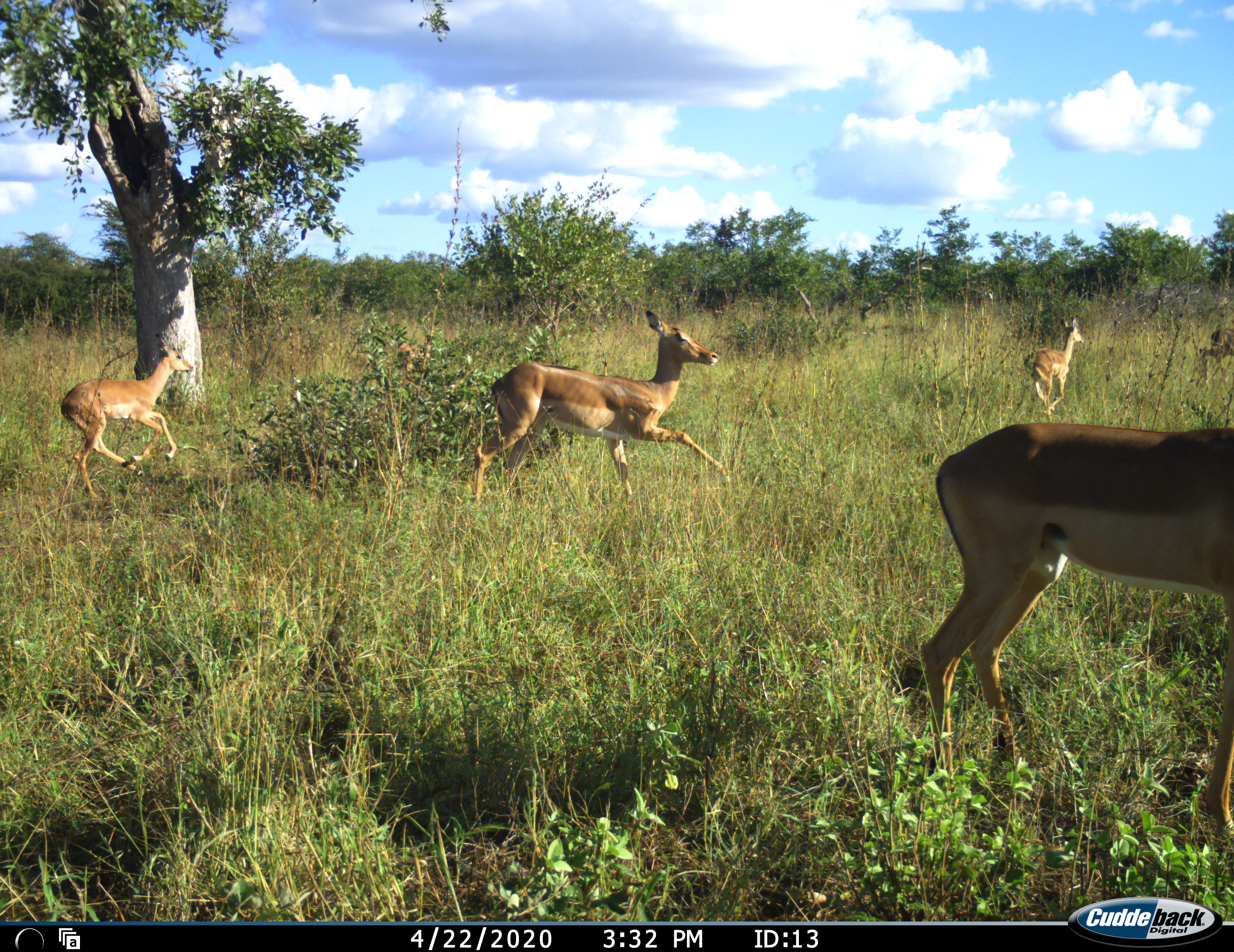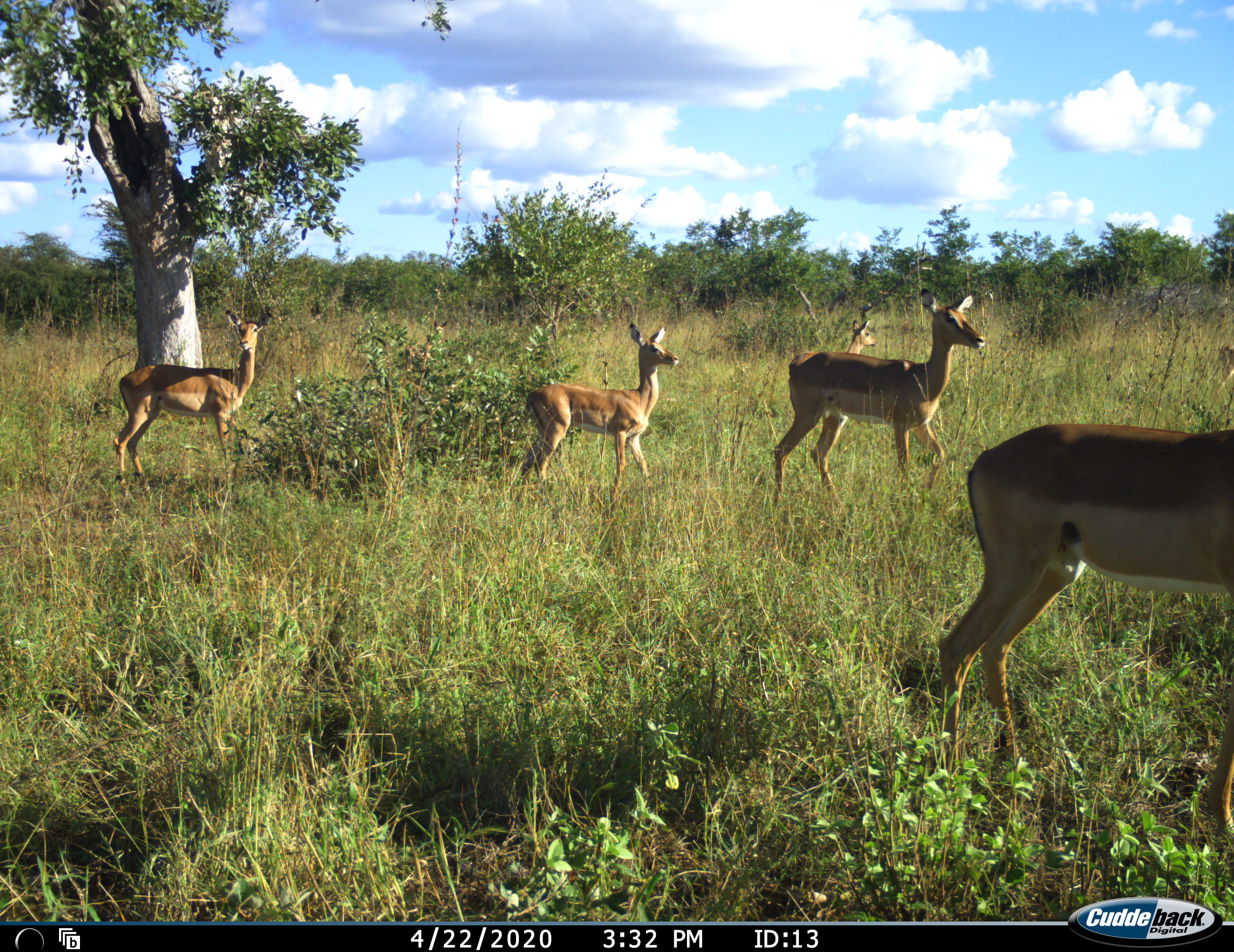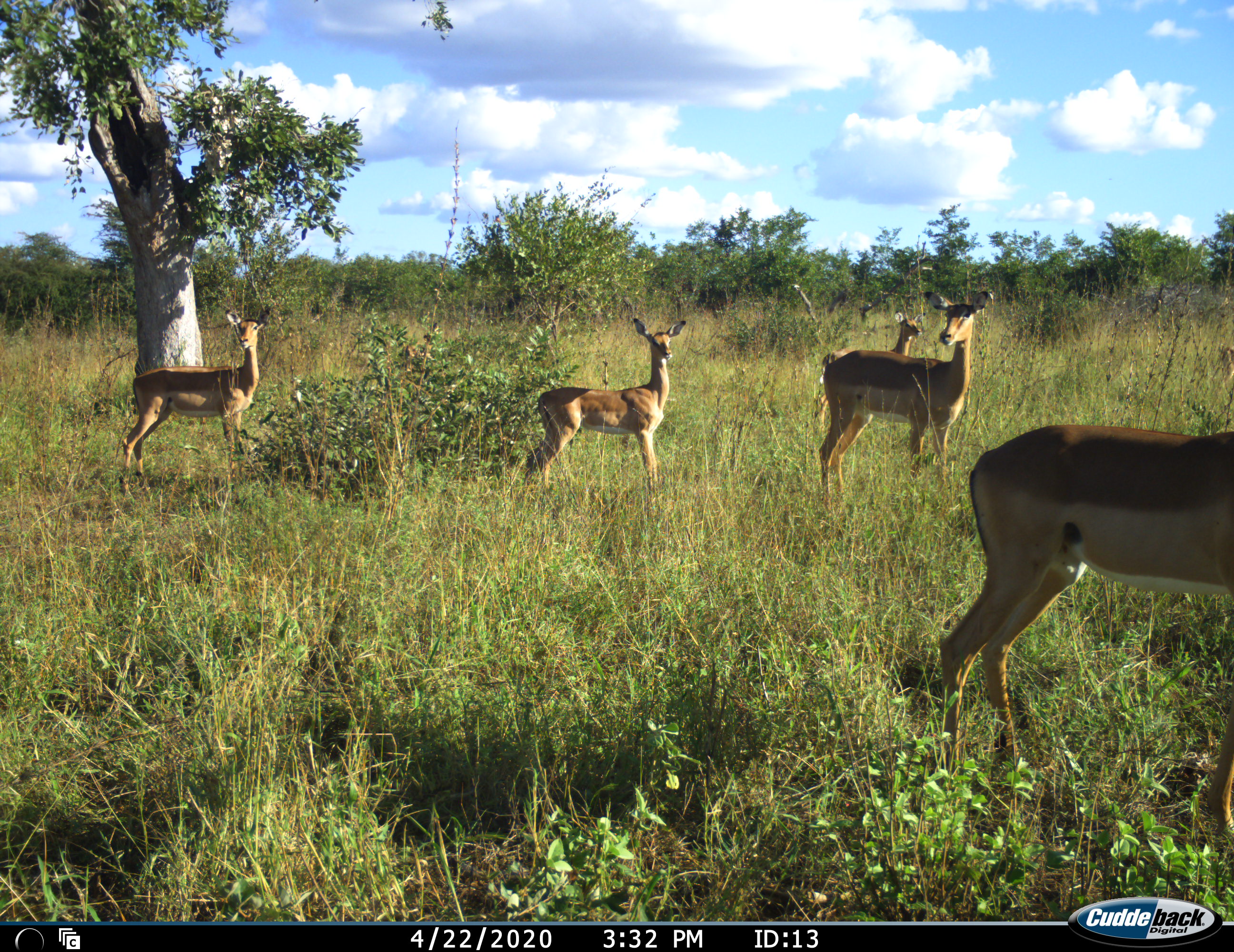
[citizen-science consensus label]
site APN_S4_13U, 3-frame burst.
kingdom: Animalia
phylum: Chordata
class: Mammalia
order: Artiodactyla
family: Bovidae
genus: Aepyceros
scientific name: Aepyceros melampus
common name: impala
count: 7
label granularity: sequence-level